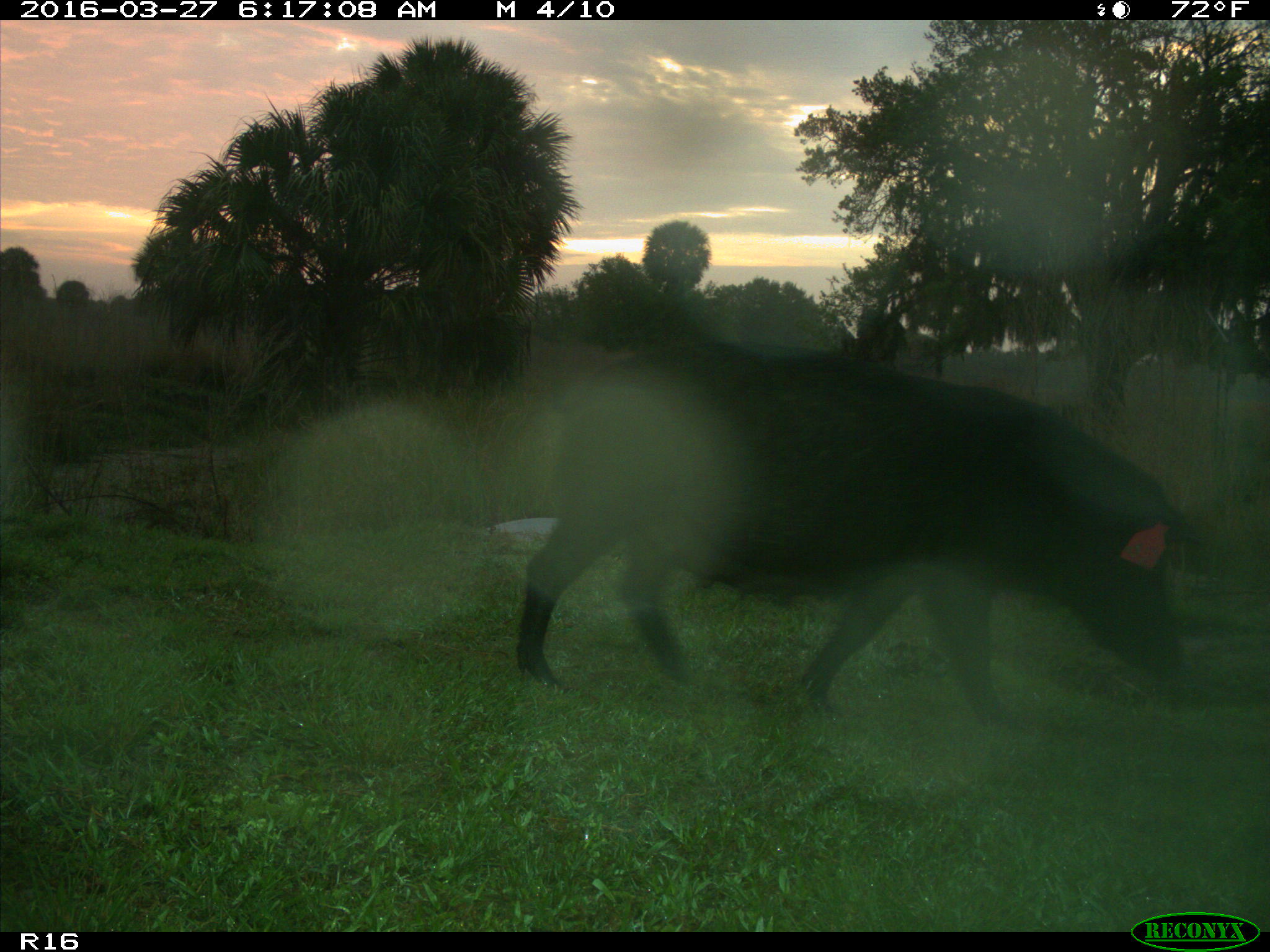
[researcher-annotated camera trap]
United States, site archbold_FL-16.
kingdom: Animalia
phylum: Chordata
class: Mammalia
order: Artiodactyla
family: Suidae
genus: Sus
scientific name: Sus scrofa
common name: wild boar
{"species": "Sus scrofa (wild boar)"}